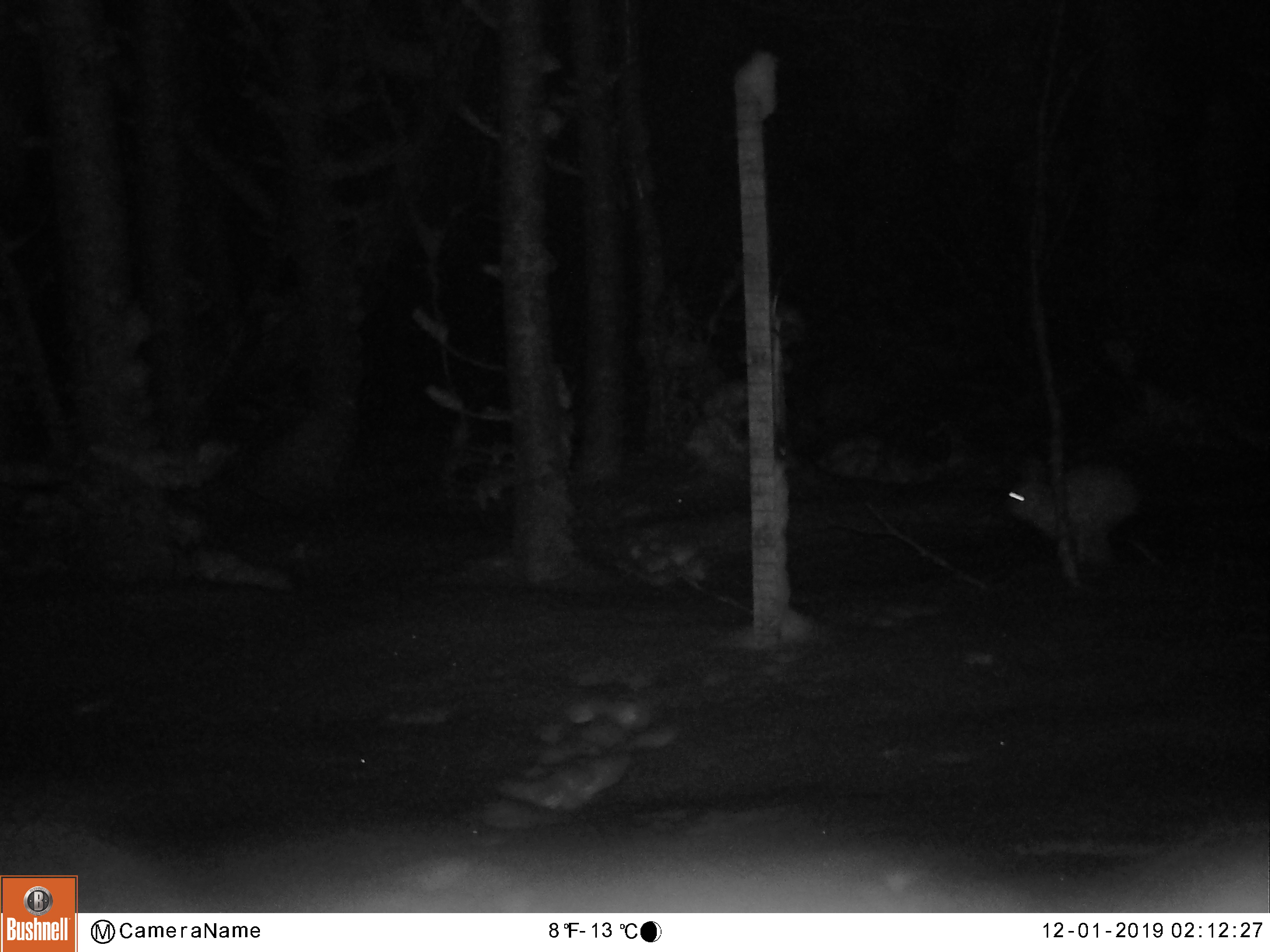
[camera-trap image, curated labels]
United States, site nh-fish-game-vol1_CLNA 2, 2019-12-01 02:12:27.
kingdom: Animalia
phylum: Chordata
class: Mammalia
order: Lagomorpha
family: Leporidae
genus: Lepus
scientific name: Lepus americanus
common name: snowshoe hare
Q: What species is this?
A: Snowshoe hare (Lepus americanus).